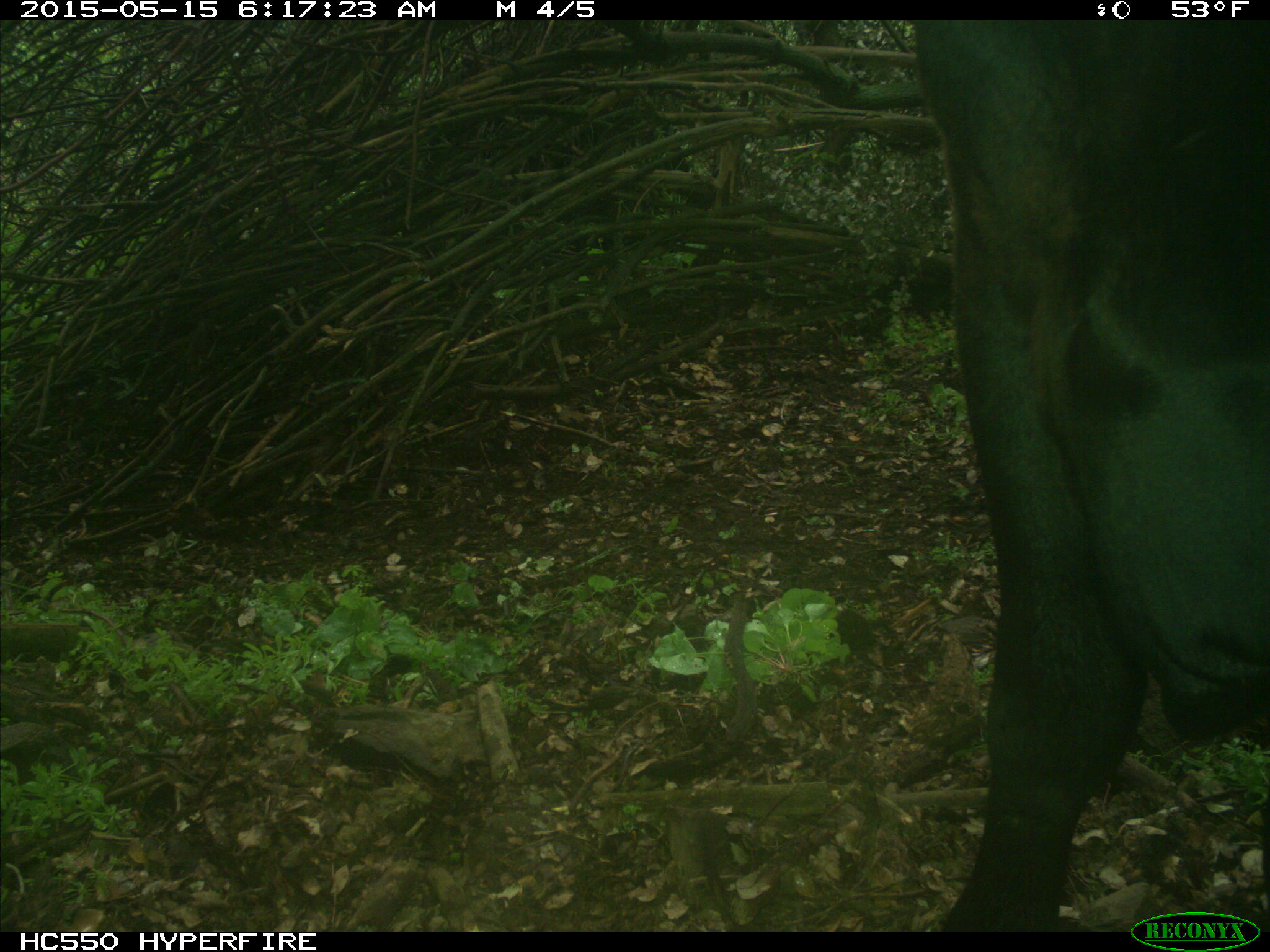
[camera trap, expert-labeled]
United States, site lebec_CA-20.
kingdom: Animalia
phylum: Chordata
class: Mammalia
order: Artiodactyla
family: Bovidae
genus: Bos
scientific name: Bos taurus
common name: domestic cow